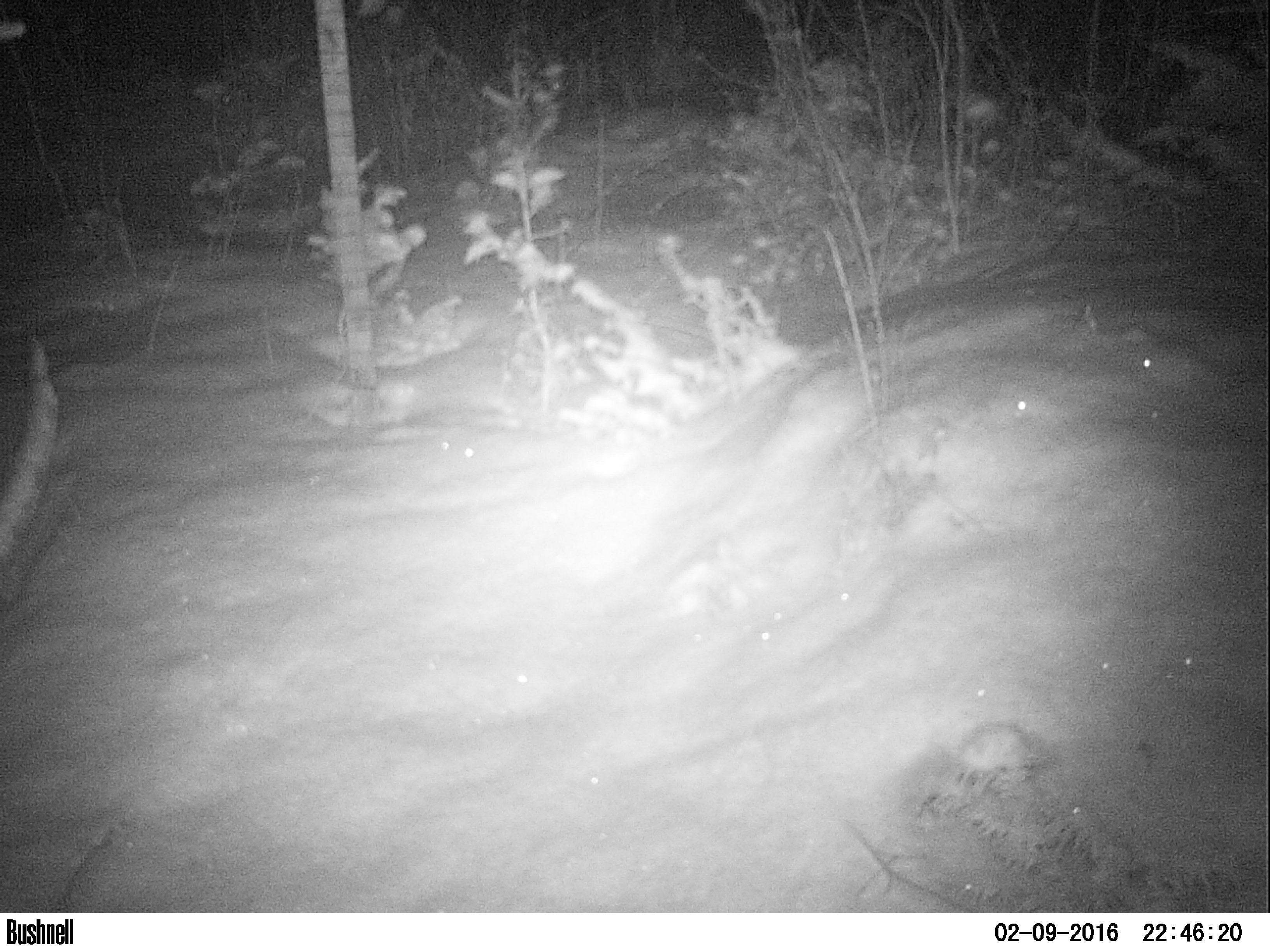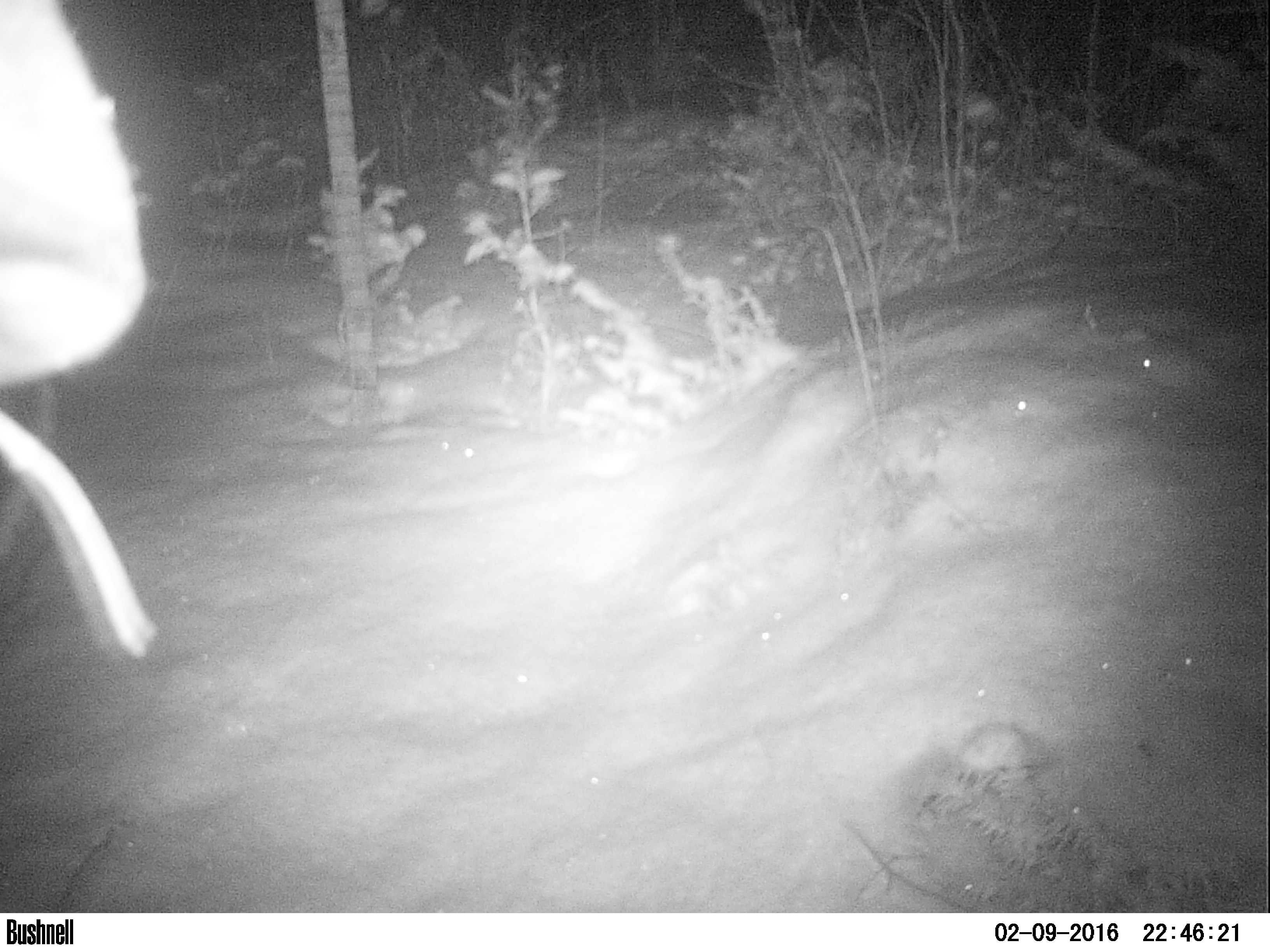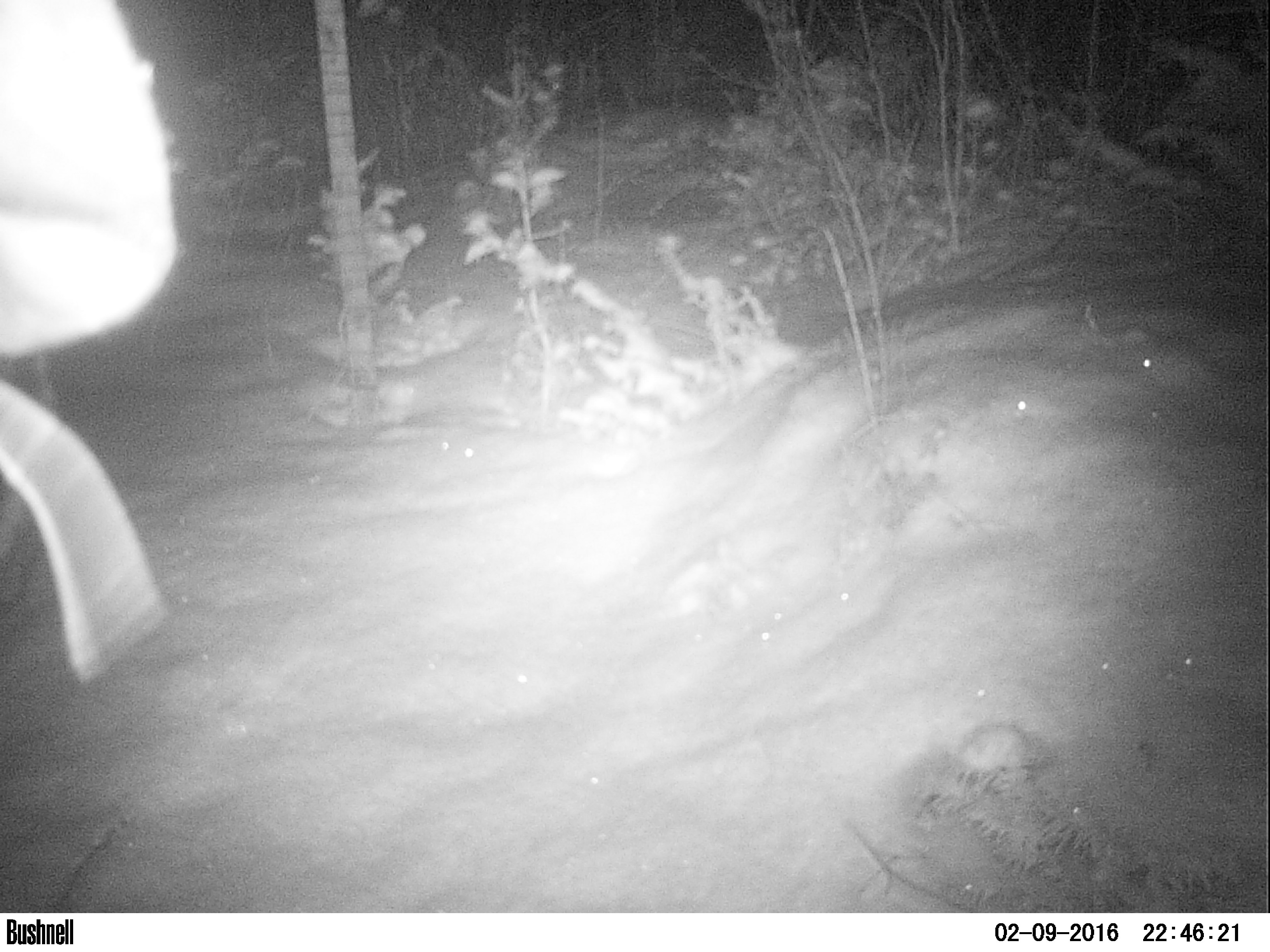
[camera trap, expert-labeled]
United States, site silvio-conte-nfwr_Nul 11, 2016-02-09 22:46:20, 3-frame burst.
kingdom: Animalia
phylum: Chordata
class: Mammalia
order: Artiodactyla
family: Cervidae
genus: Alces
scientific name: Alces alces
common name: moose